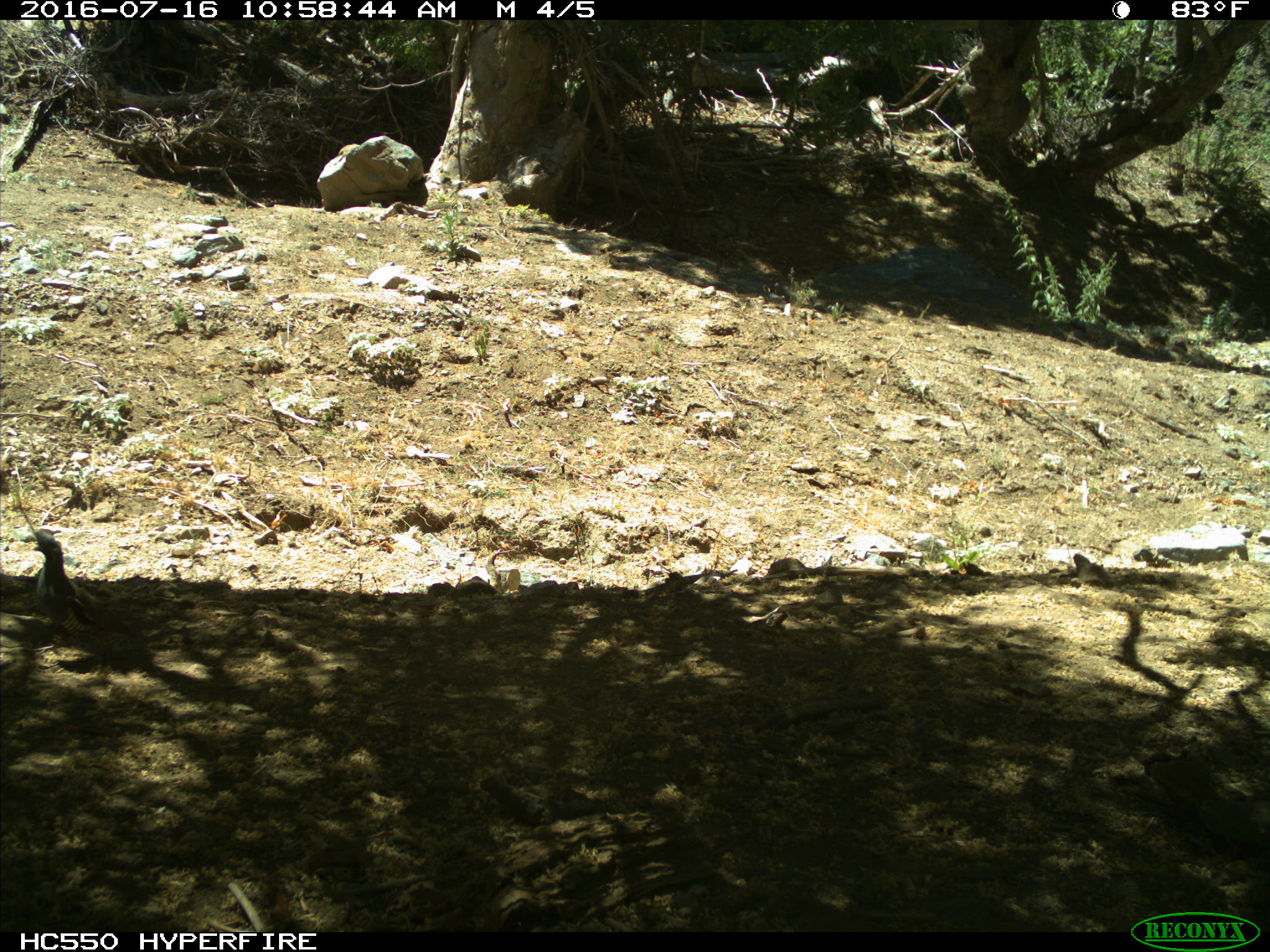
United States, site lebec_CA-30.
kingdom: Animalia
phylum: Chordata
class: Aves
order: Galliformes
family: Odontophoridae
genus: Callipepla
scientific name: Callipepla californica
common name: california quail